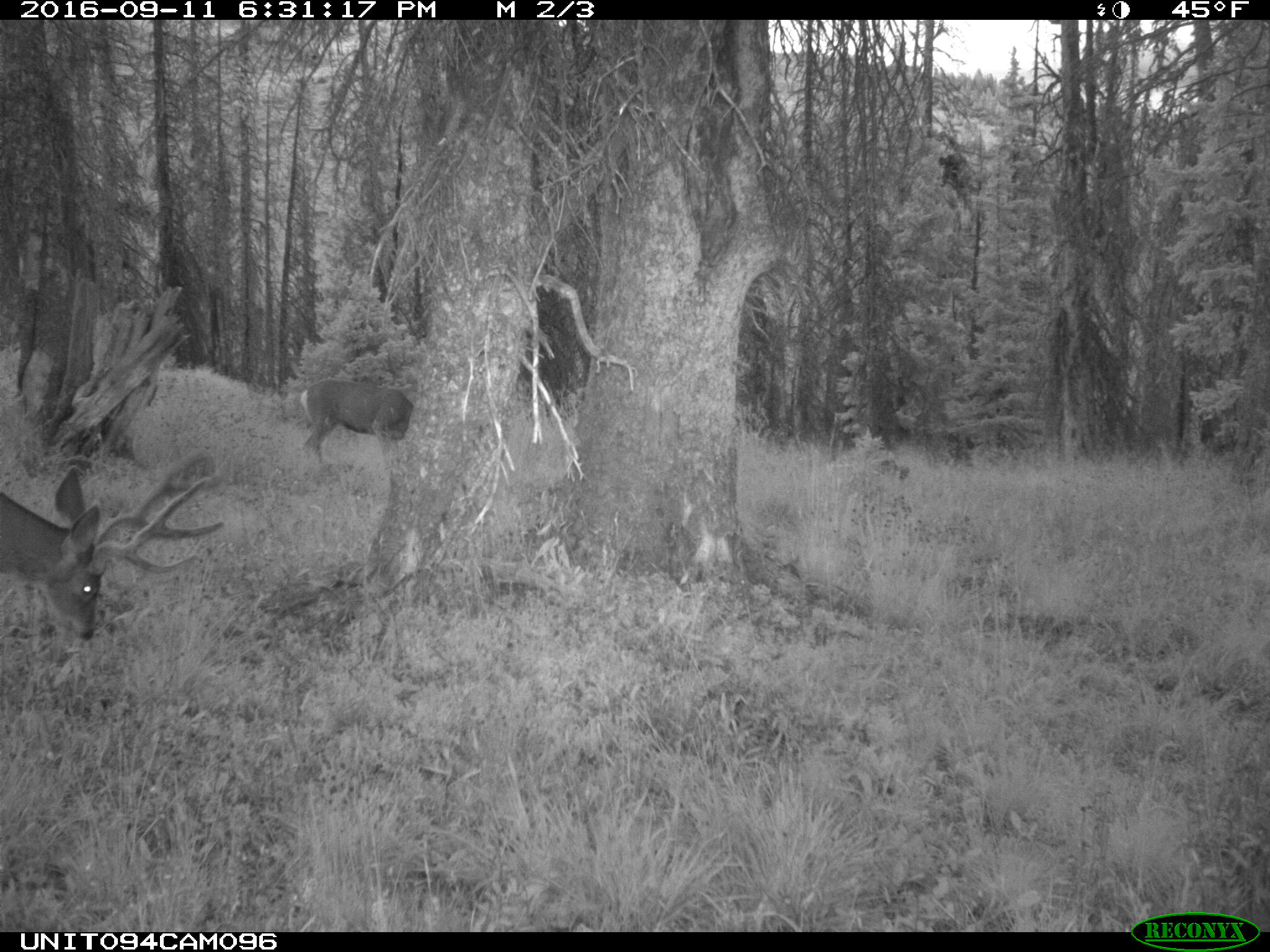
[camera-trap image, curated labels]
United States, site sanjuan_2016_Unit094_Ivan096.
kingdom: Animalia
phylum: Chordata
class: Mammalia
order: Artiodactyla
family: Cervidae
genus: Odocoileus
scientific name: Odocoileus hemionus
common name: mule deer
Odocoileus hemionus (mule deer).